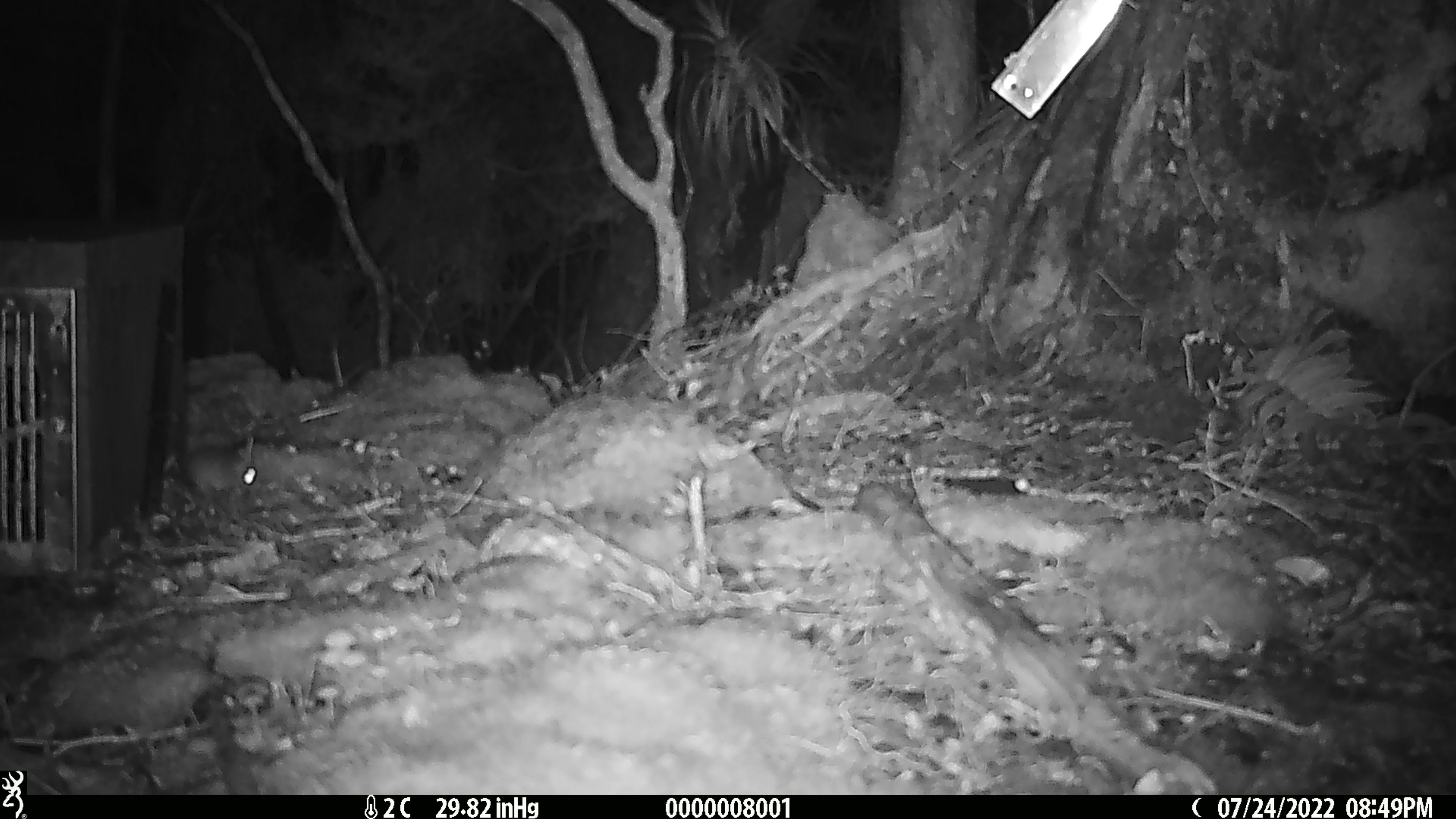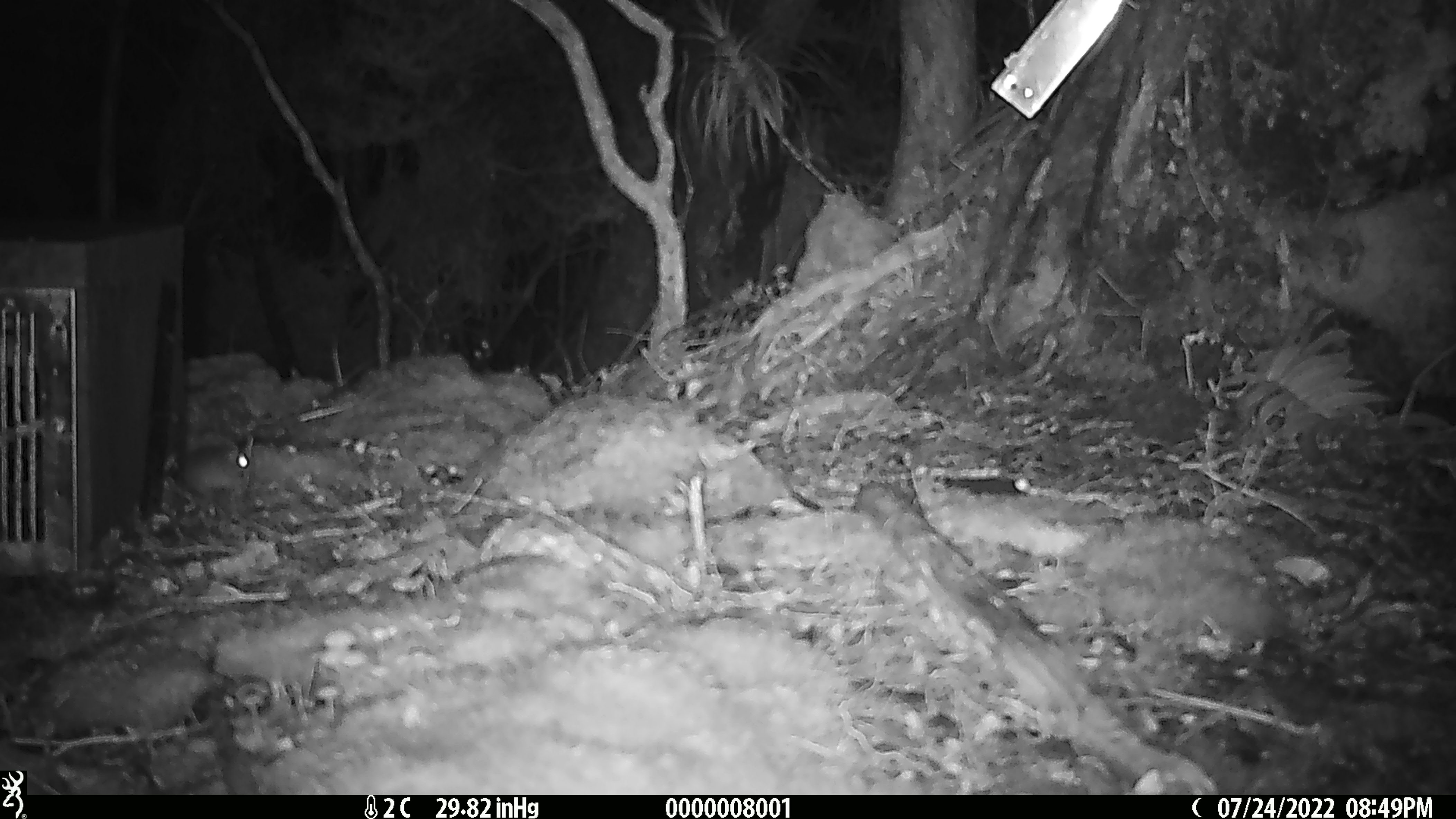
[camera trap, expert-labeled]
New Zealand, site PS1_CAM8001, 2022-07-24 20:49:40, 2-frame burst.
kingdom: Animalia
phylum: Chordata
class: Mammalia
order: Rodentia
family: Muridae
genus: Mus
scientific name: Mus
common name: mouse